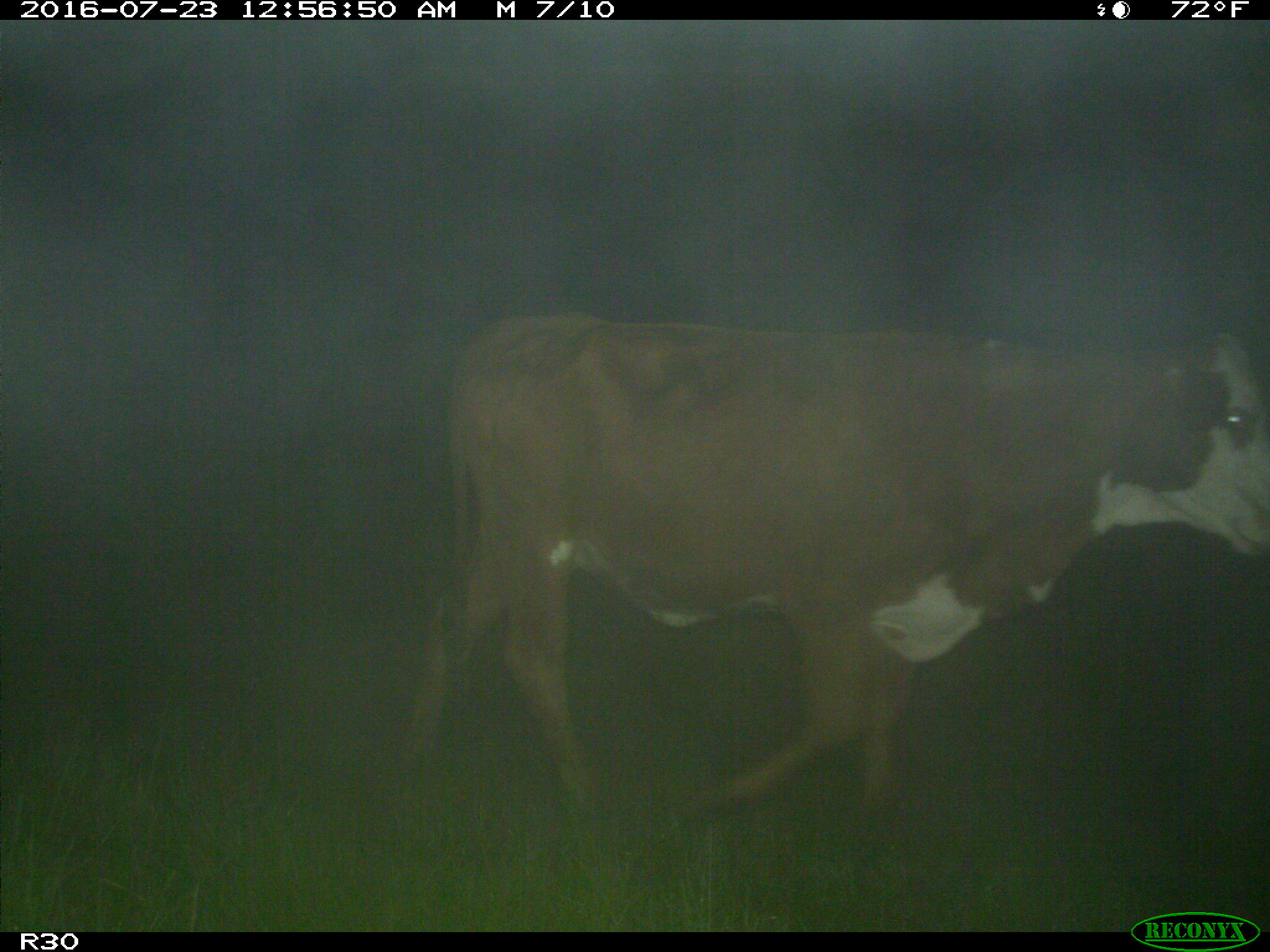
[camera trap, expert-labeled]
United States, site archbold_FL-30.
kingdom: Animalia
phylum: Chordata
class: Mammalia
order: Artiodactyla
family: Bovidae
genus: Bos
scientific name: Bos taurus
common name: domestic cow